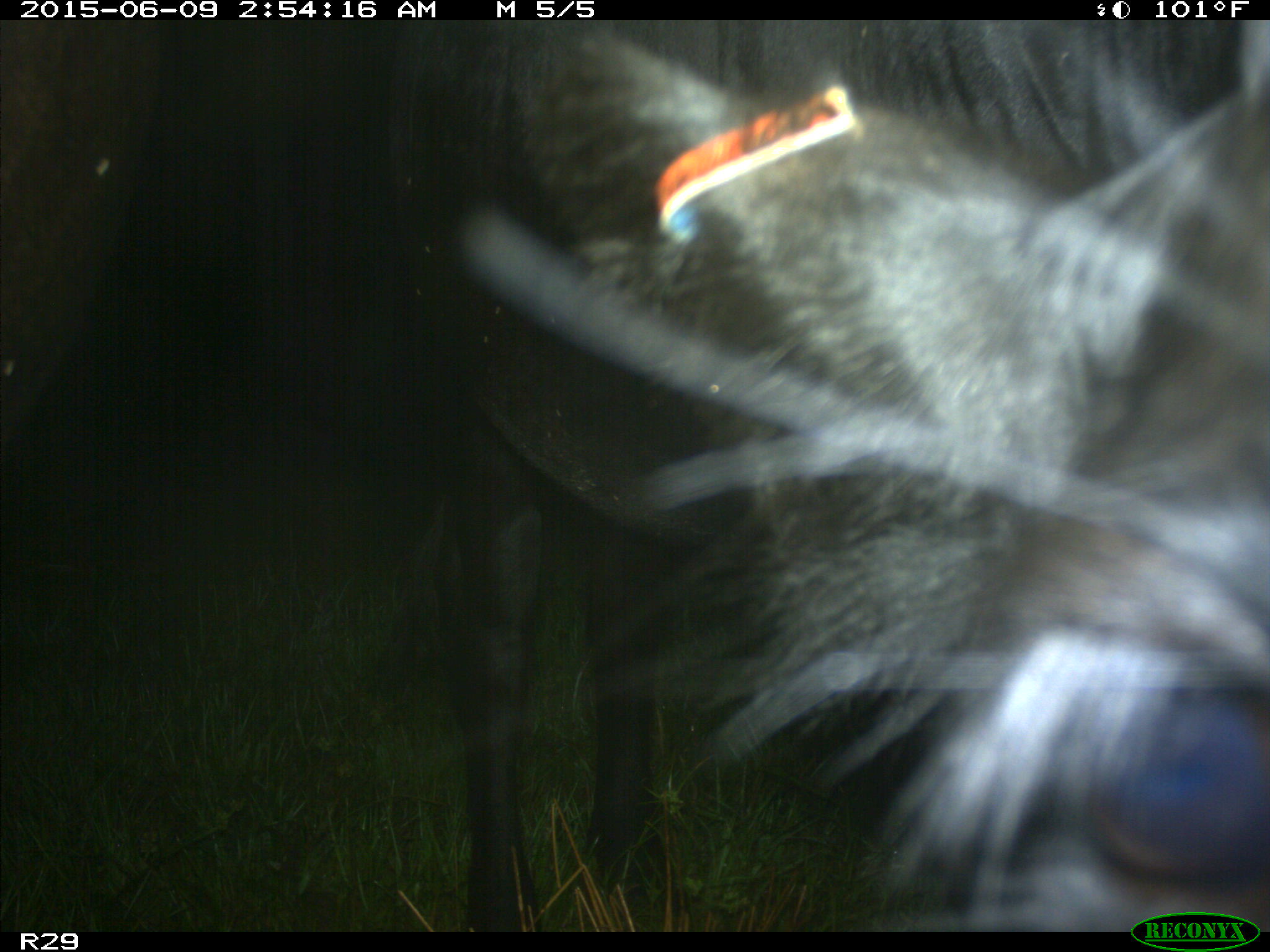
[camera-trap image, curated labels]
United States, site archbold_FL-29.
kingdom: Animalia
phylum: Chordata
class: Mammalia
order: Artiodactyla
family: Bovidae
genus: Bos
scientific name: Bos taurus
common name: domestic cow